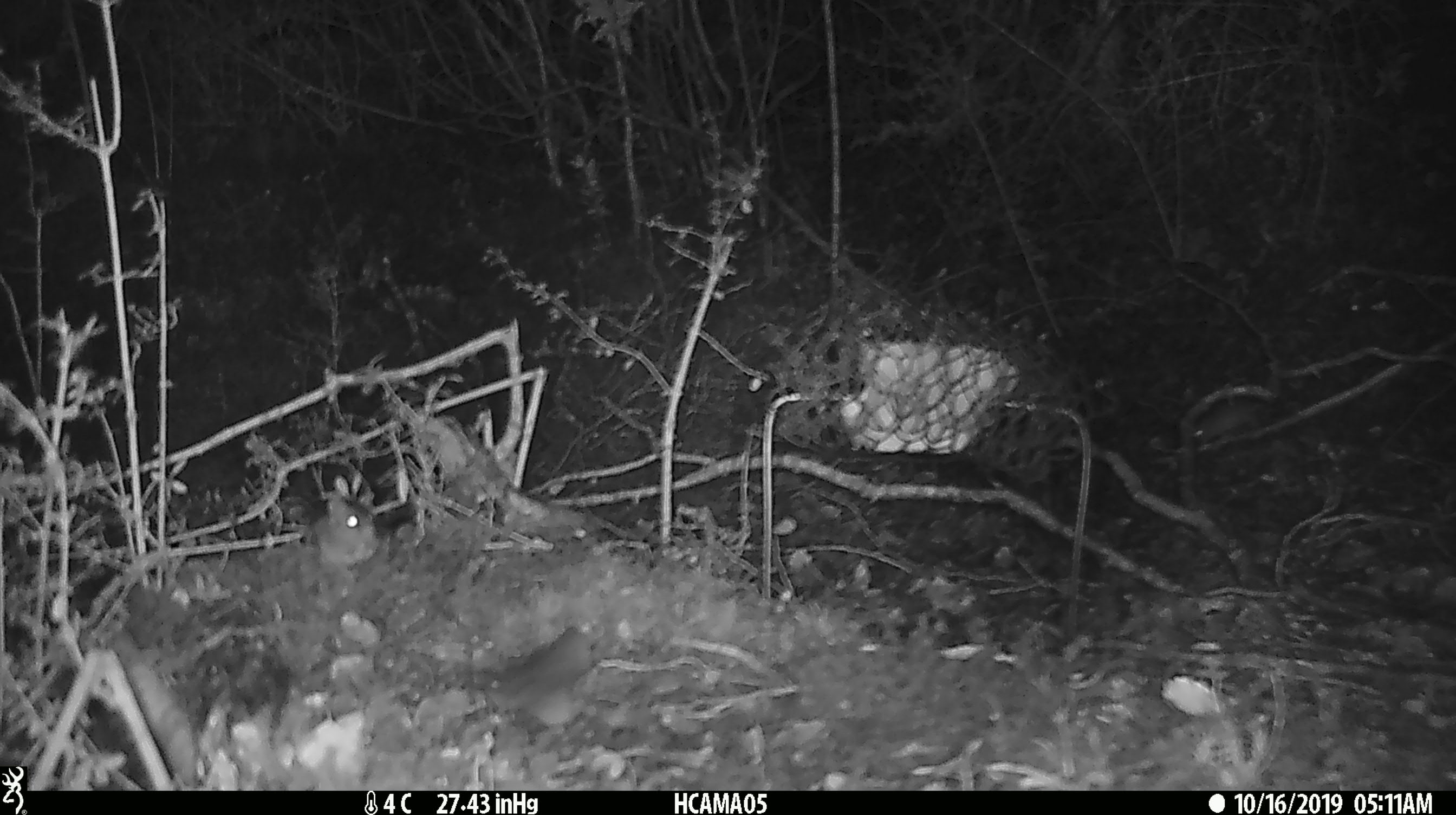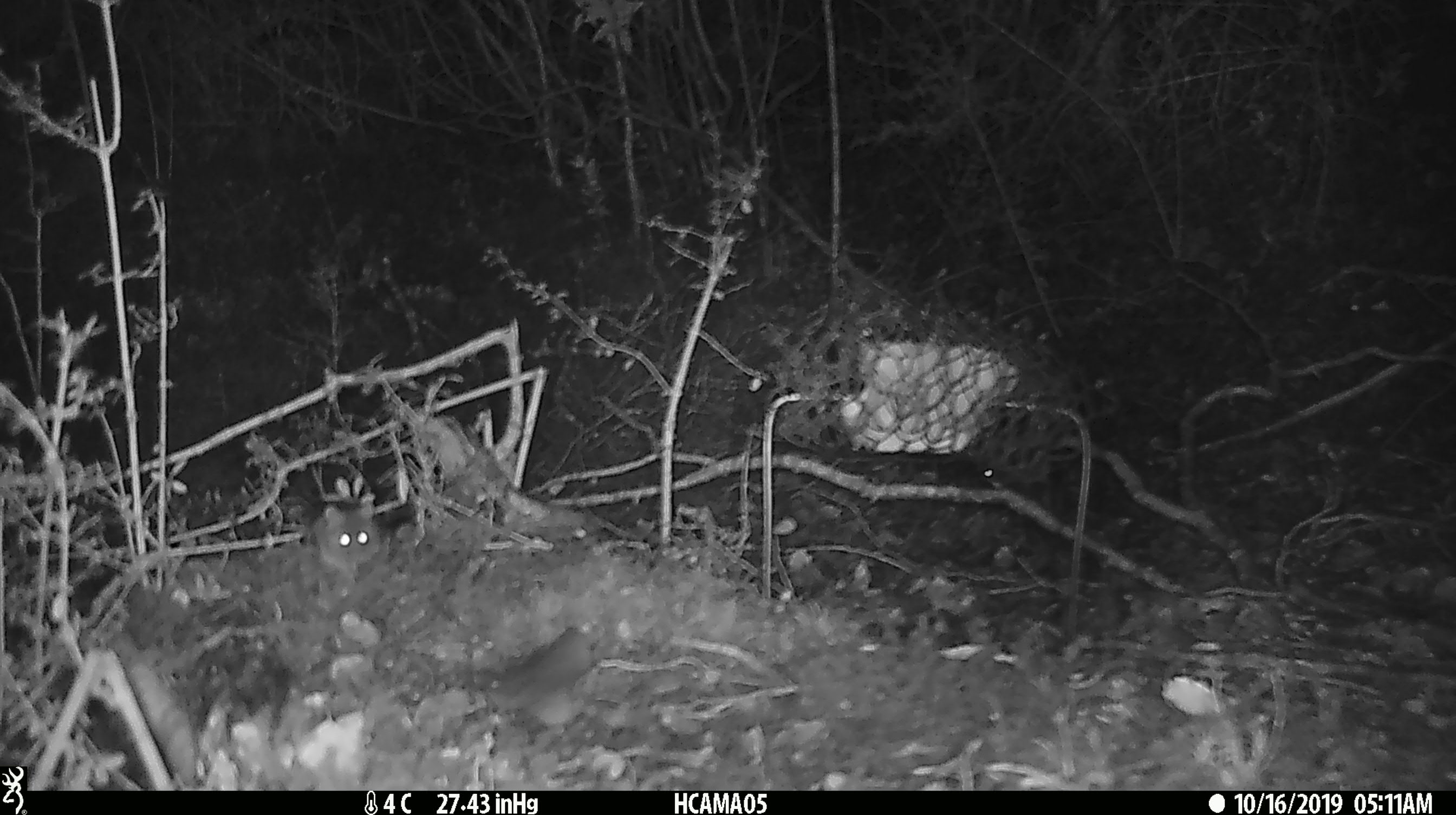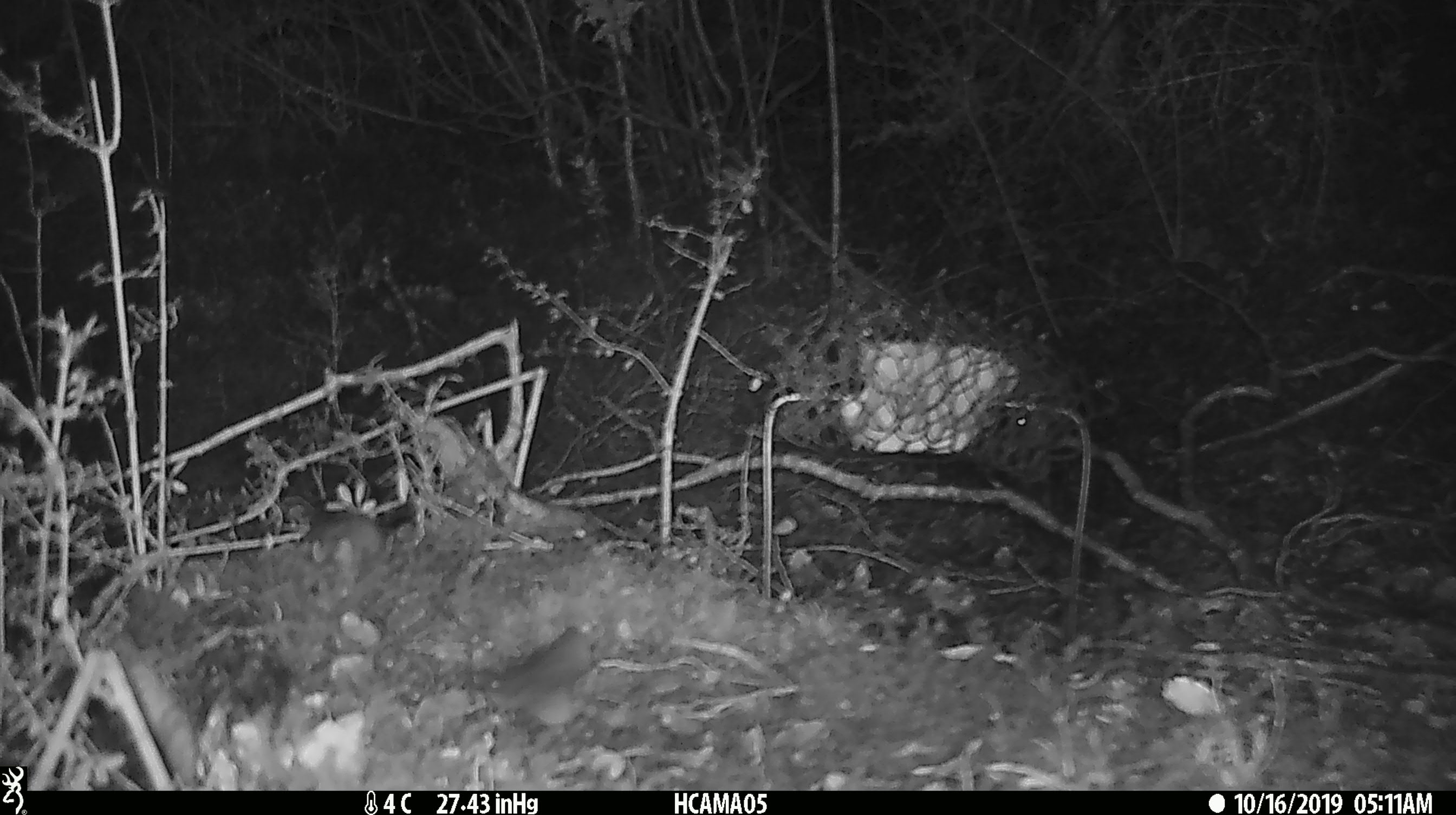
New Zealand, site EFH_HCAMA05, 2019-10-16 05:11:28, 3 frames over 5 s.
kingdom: Animalia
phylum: Chordata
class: Mammalia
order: Rodentia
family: Muridae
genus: Rattus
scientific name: Rattus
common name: rat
Rat (Rattus).